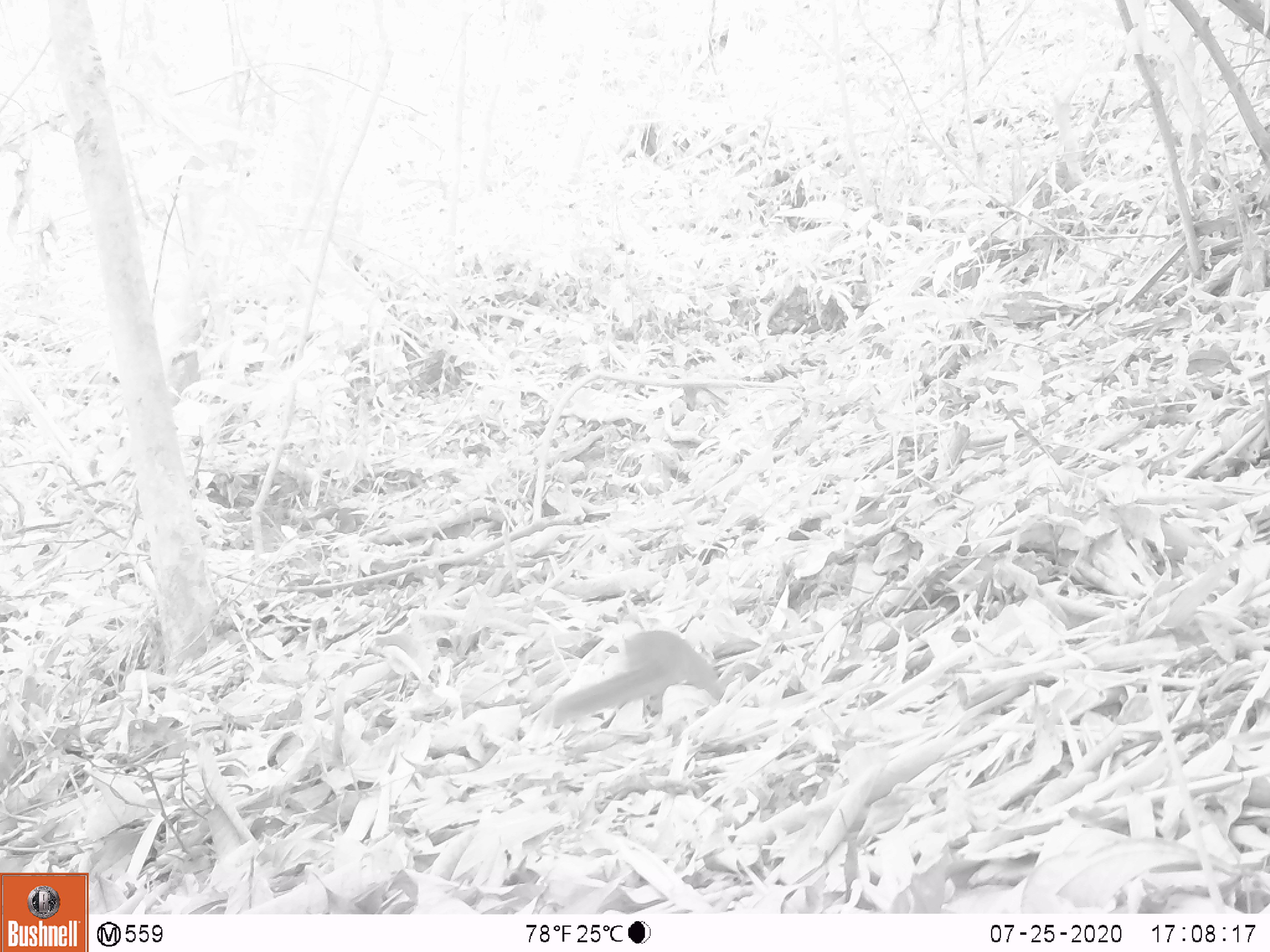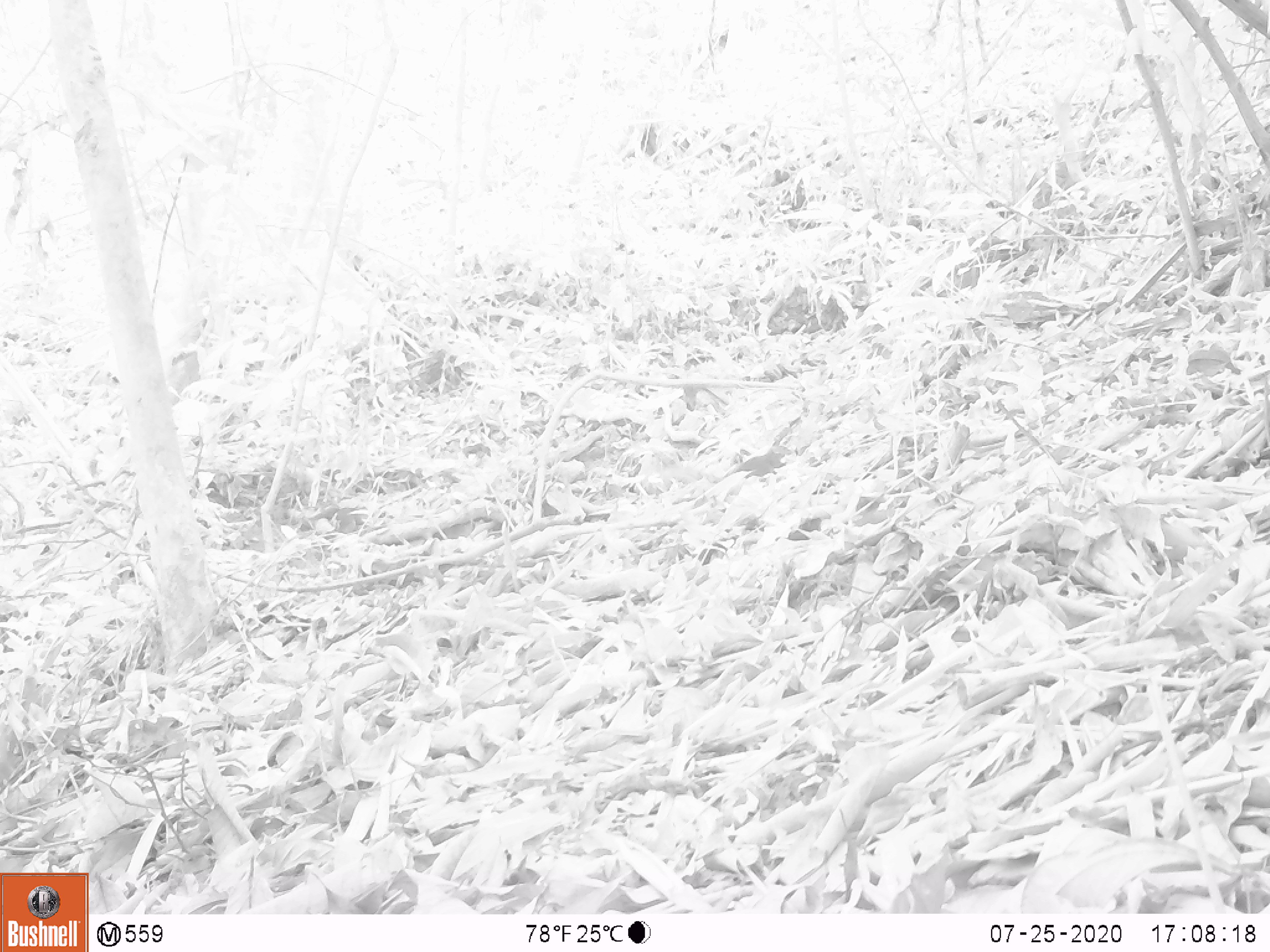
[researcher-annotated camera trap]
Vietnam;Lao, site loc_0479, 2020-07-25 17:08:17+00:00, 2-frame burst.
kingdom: Animalia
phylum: Chordata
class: Mammalia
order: Rodentia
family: Sciuridae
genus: Sciurus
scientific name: Sciurus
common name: squirrel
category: unidentified squirrel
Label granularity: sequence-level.